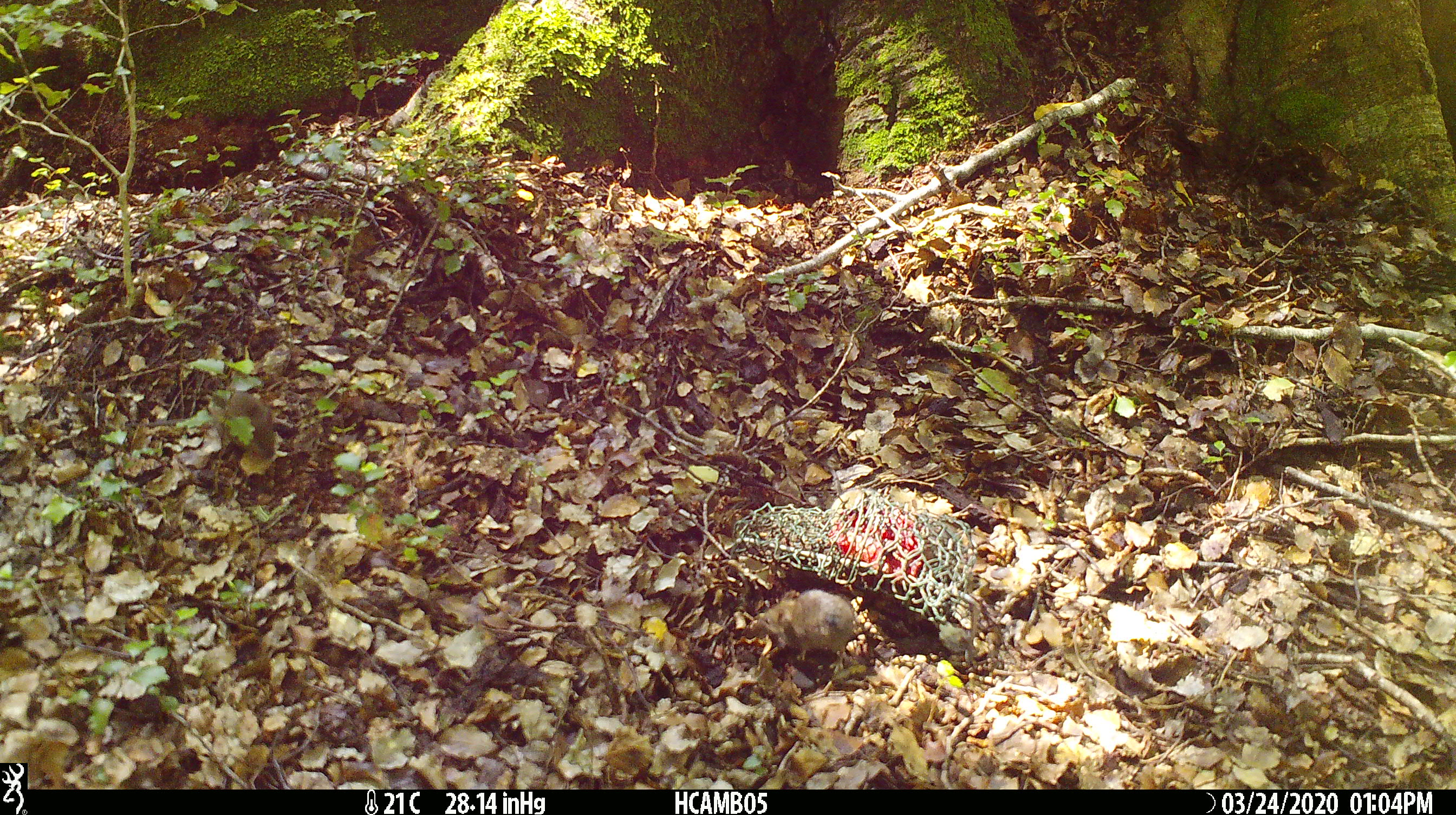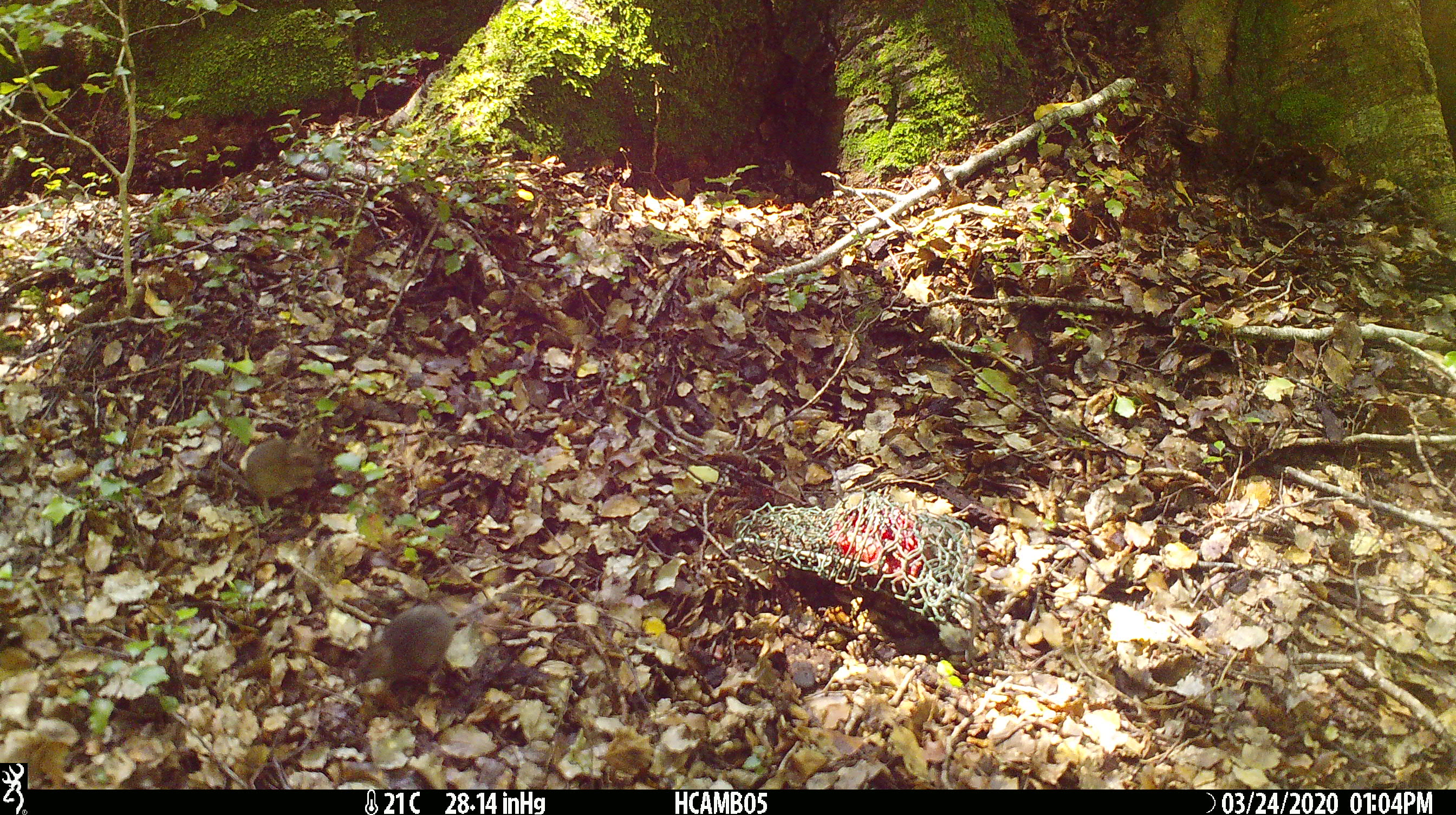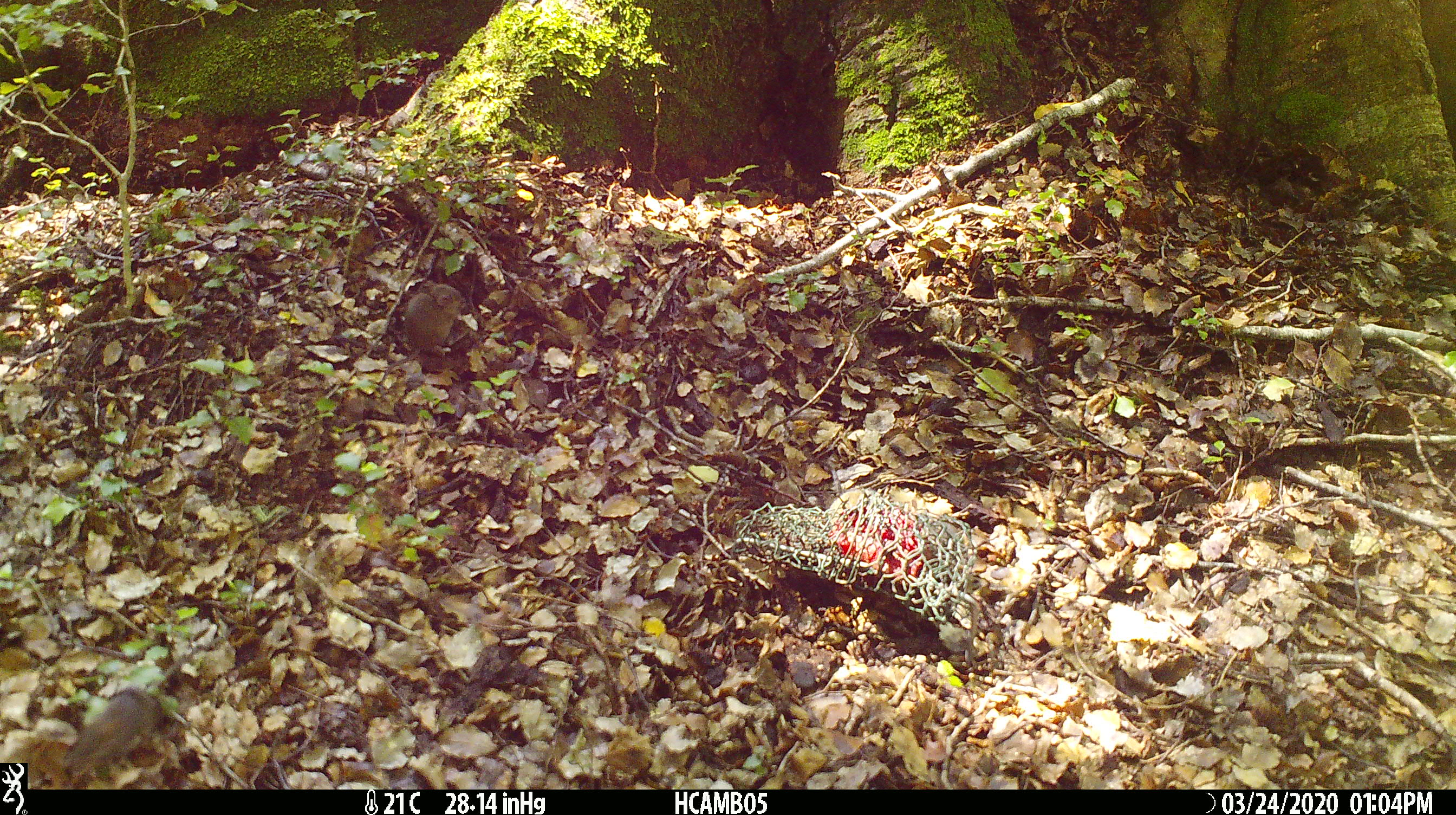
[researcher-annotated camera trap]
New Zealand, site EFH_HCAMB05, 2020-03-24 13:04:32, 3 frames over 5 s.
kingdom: Animalia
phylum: Chordata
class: Mammalia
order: Rodentia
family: Muridae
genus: Mus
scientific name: Mus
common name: mouse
Mouse (Mus).